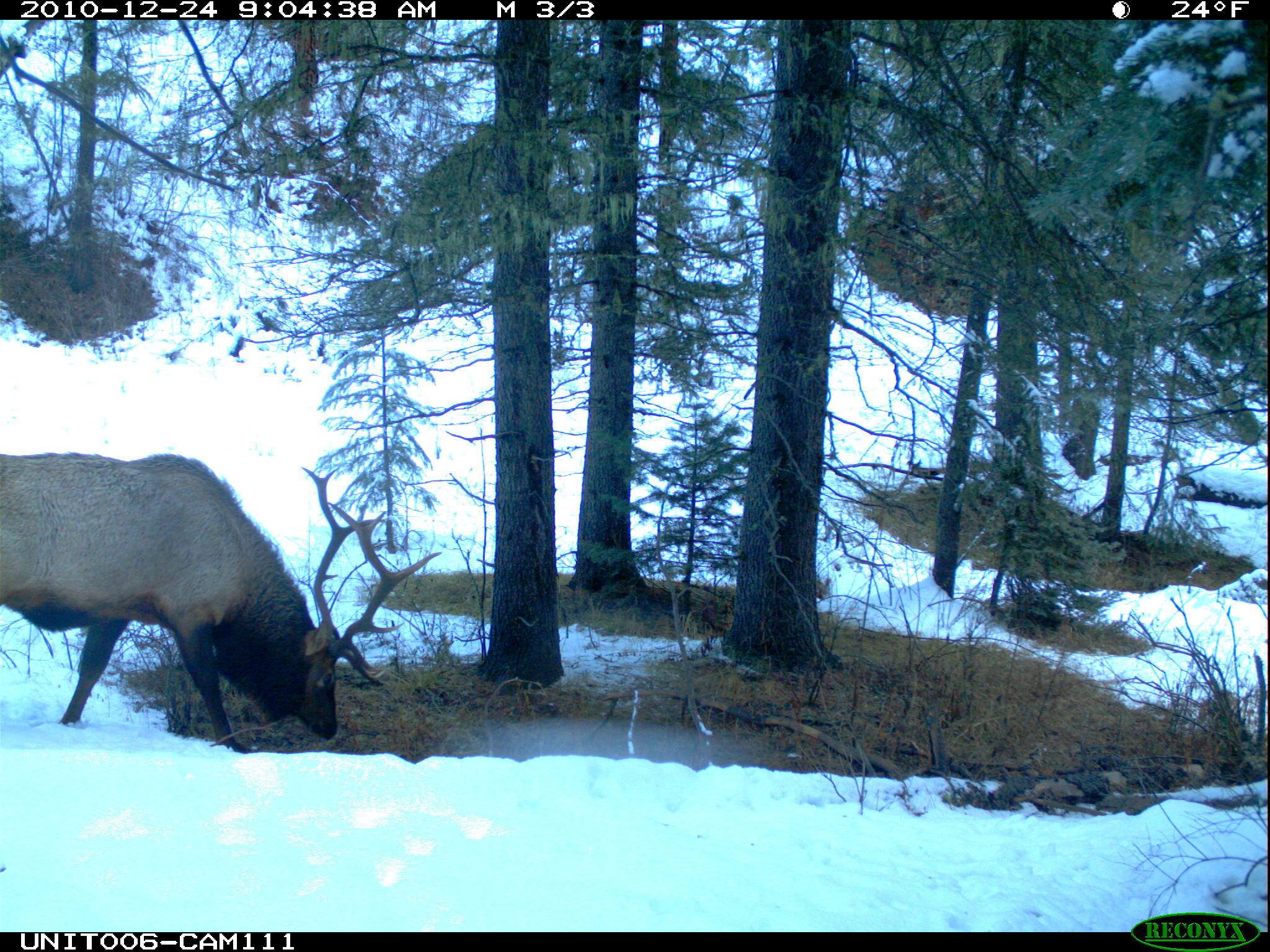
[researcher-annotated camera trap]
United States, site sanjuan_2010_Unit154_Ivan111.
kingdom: Animalia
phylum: Chordata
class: Mammalia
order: Artiodactyla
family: Cervidae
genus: Cervus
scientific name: Cervus elaphus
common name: red deer